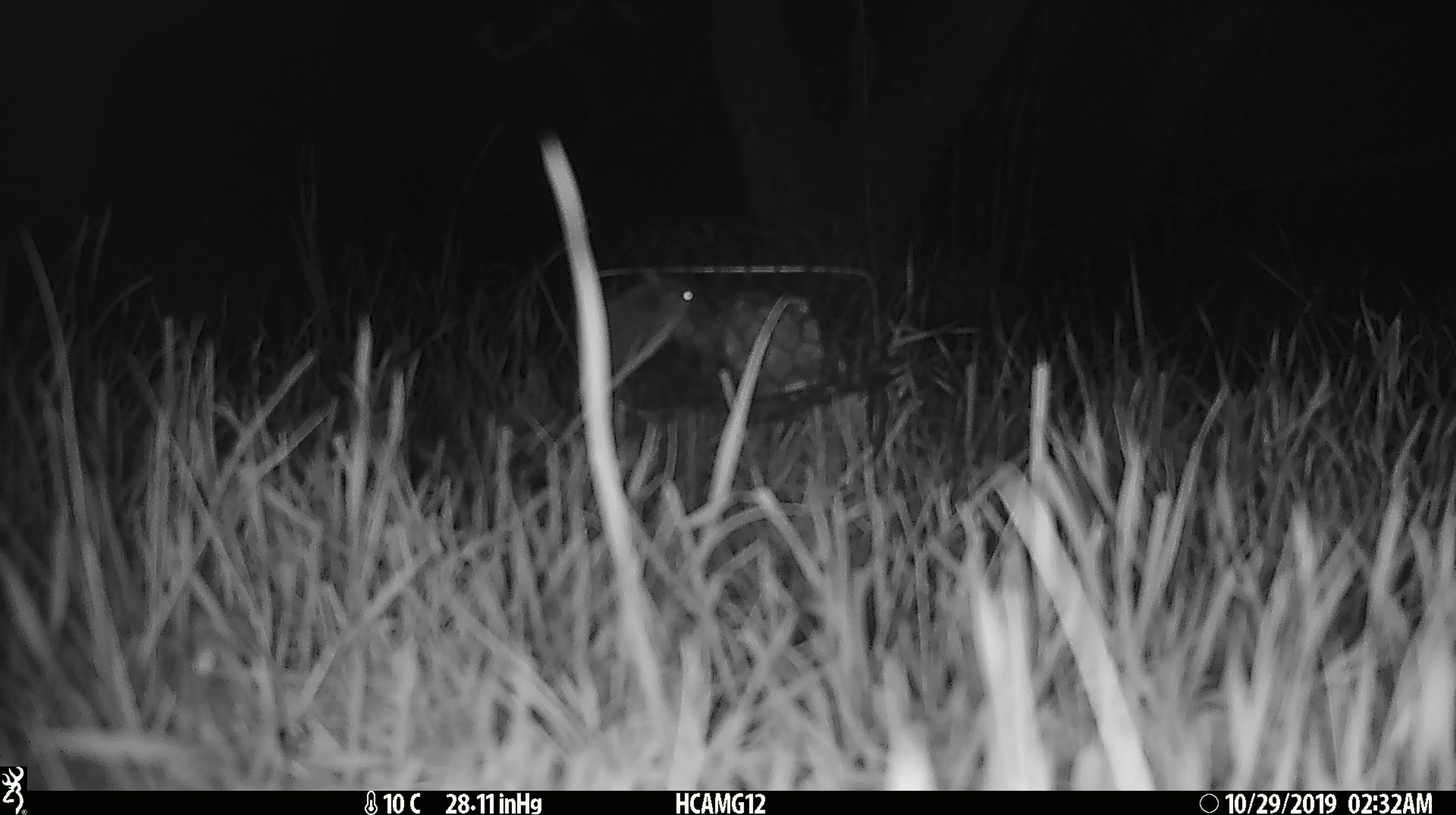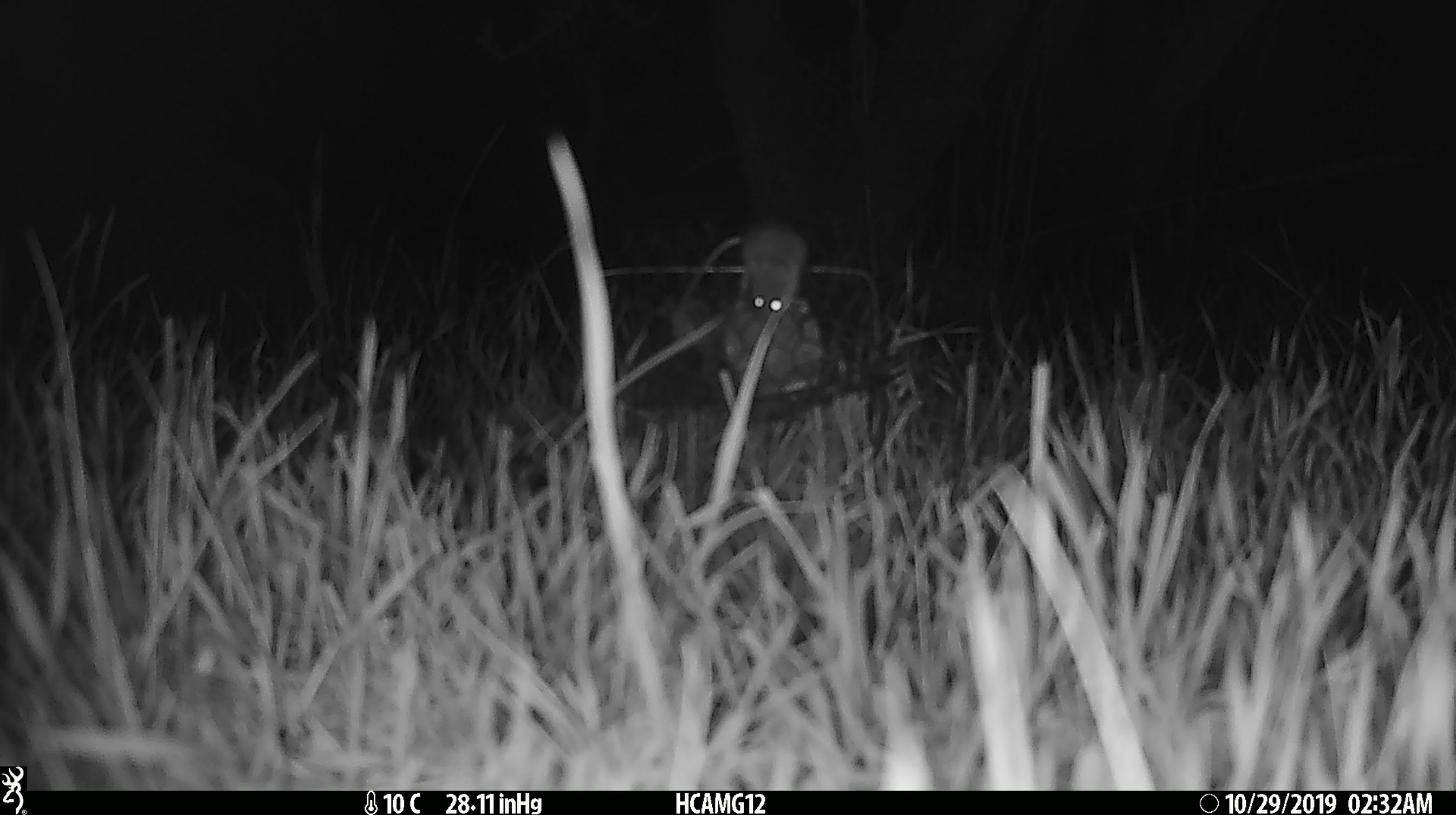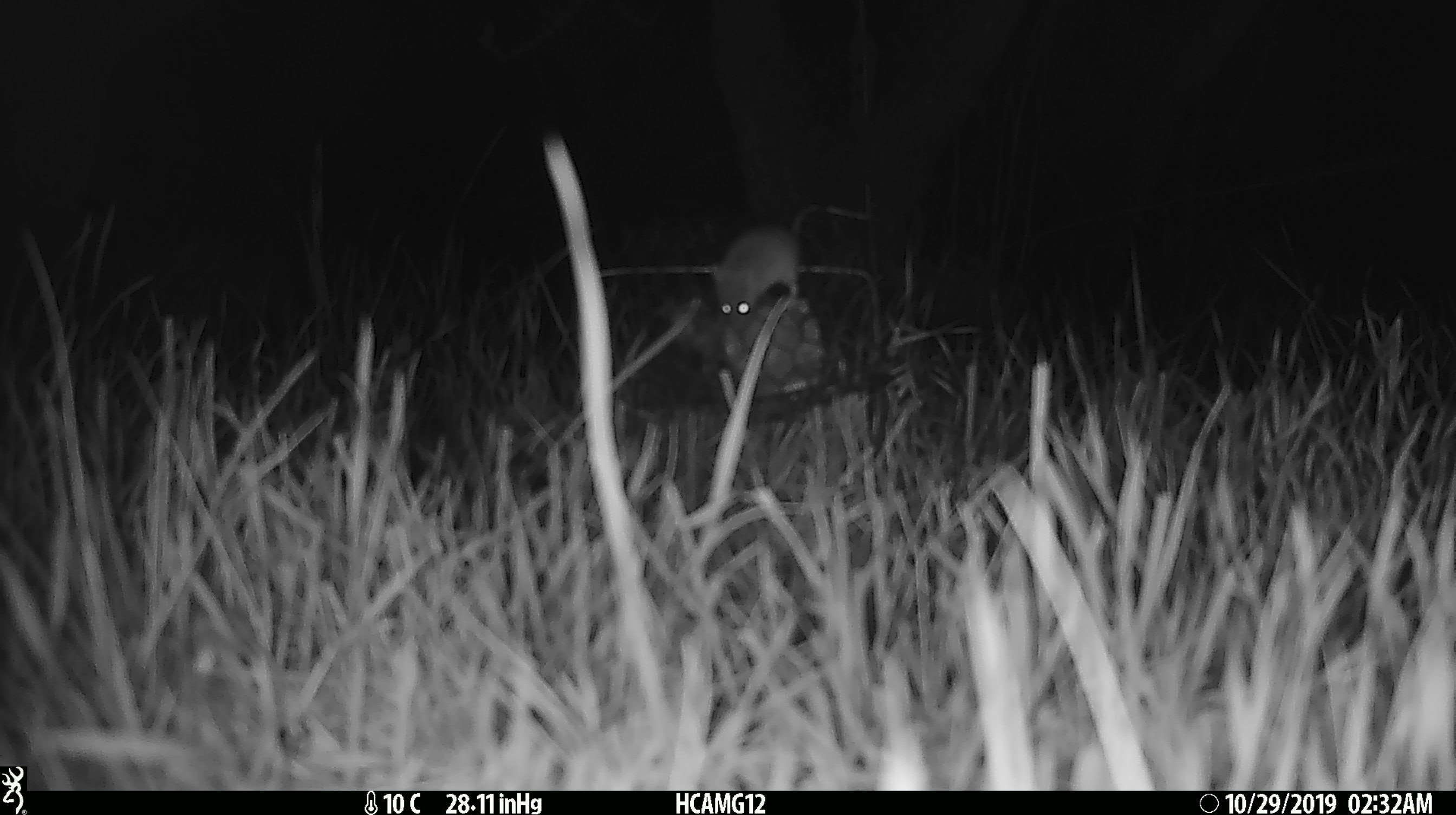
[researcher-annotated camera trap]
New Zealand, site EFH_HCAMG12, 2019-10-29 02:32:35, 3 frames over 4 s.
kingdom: Animalia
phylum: Chordata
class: Mammalia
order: Rodentia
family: Muridae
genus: Mus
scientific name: Mus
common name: mouse